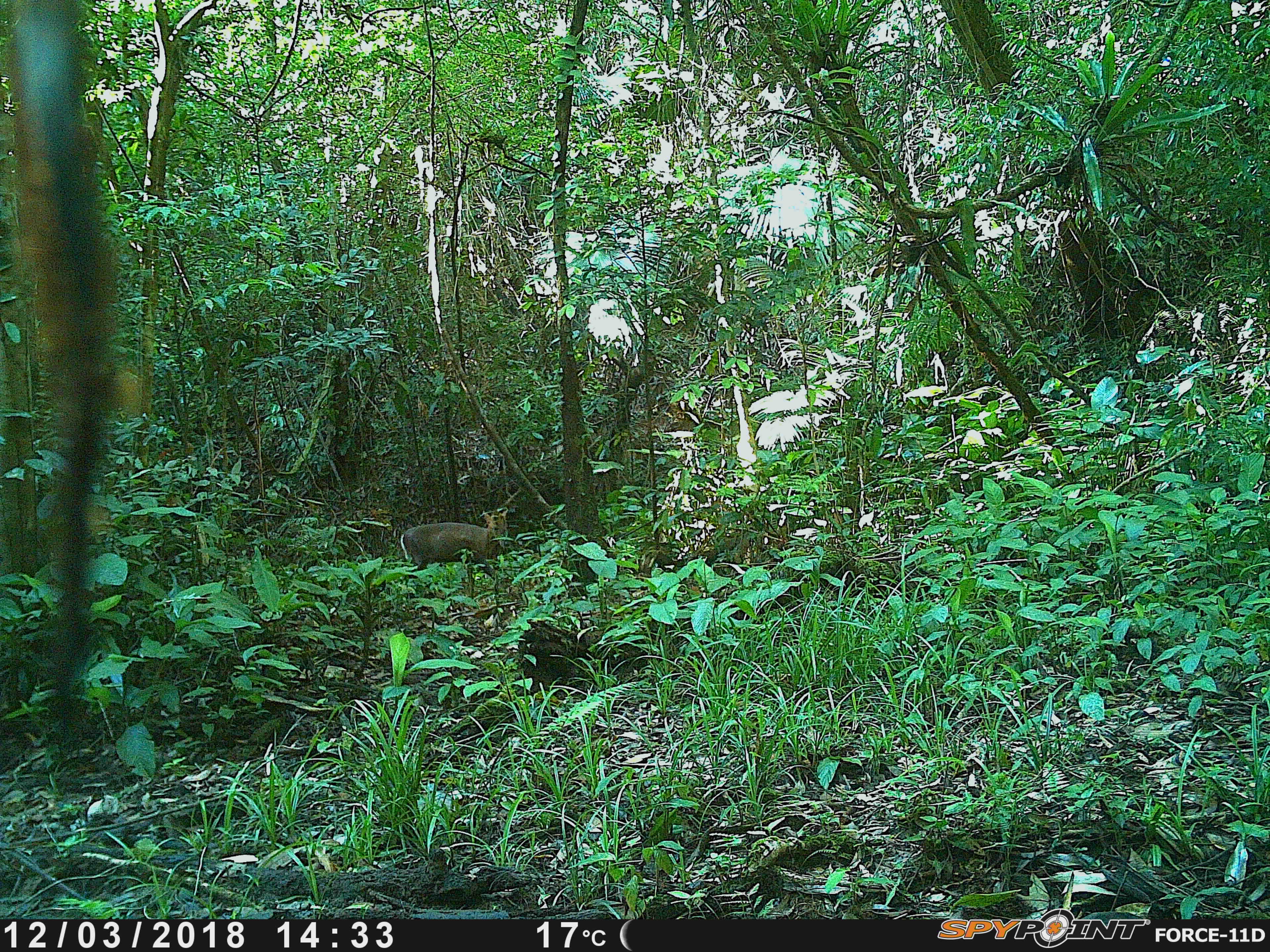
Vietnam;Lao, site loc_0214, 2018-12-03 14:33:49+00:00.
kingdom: Animalia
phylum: Chordata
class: Mammalia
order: Artiodactyla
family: Cervidae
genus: Muntiacus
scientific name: Muntiacus rooseveltorum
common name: roosevelt's muntjac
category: roosevelts muntjac group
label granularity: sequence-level